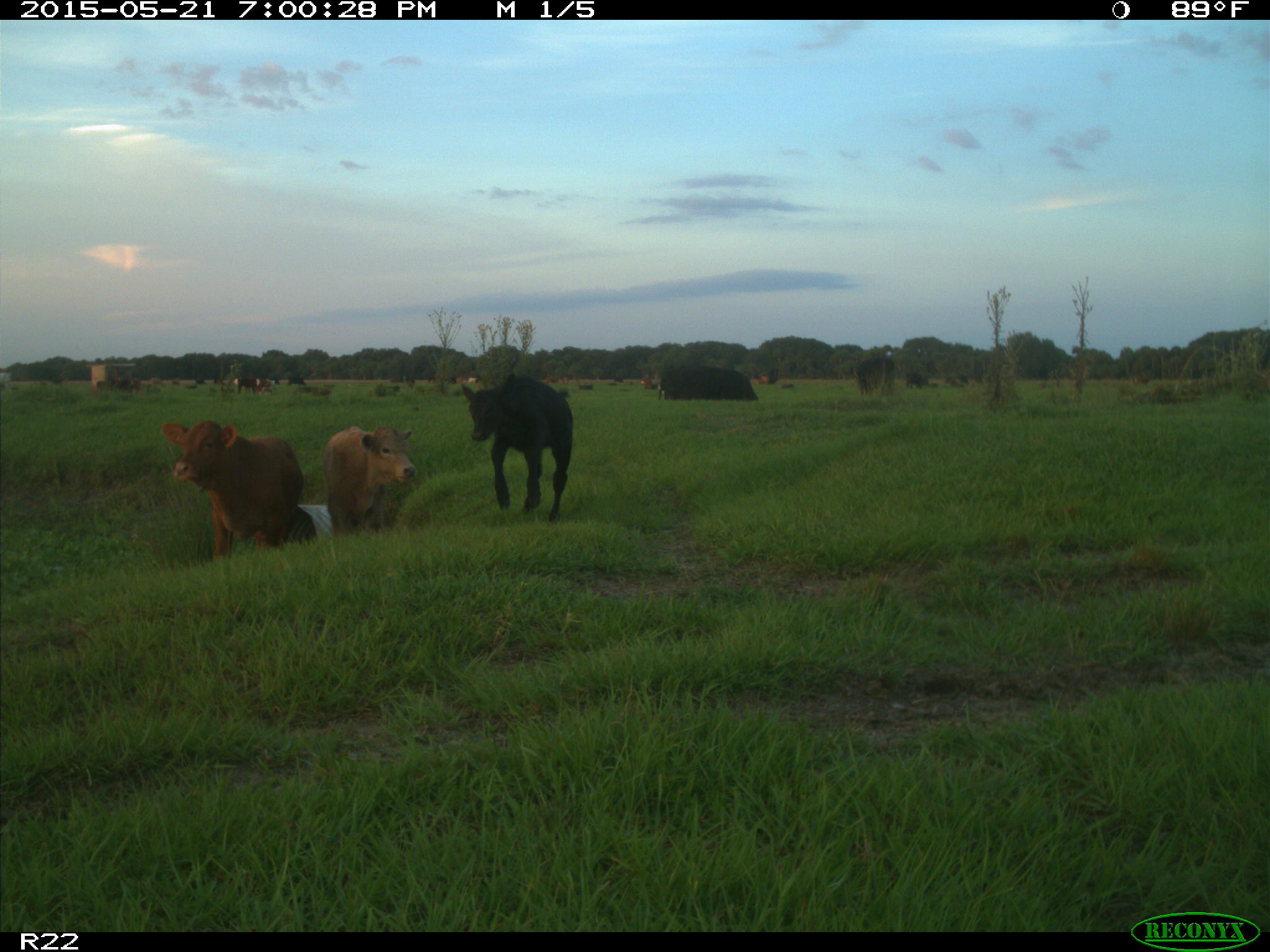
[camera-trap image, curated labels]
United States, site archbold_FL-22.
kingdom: Animalia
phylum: Chordata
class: Mammalia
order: Artiodactyla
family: Bovidae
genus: Bos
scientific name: Bos taurus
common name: domestic cow